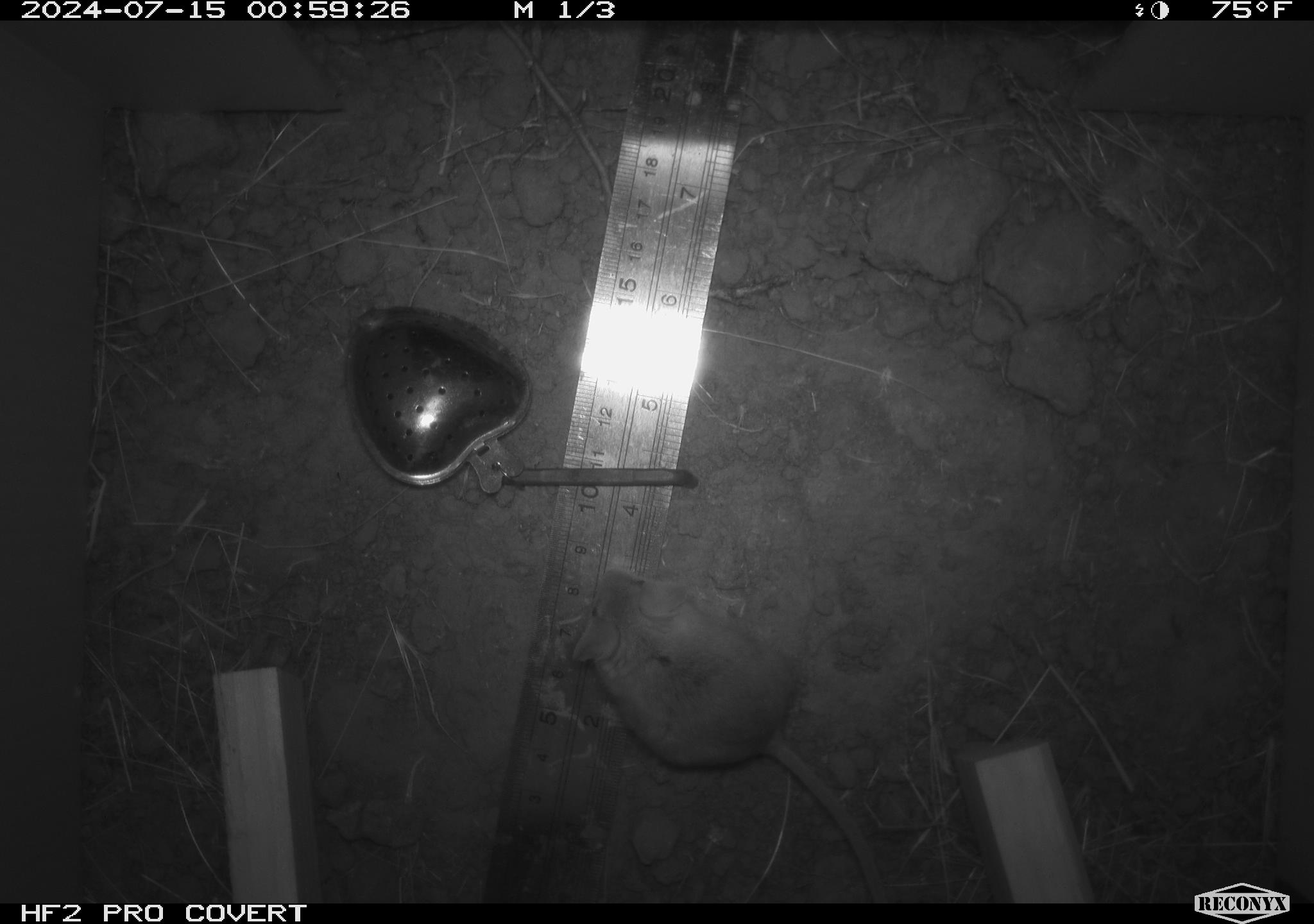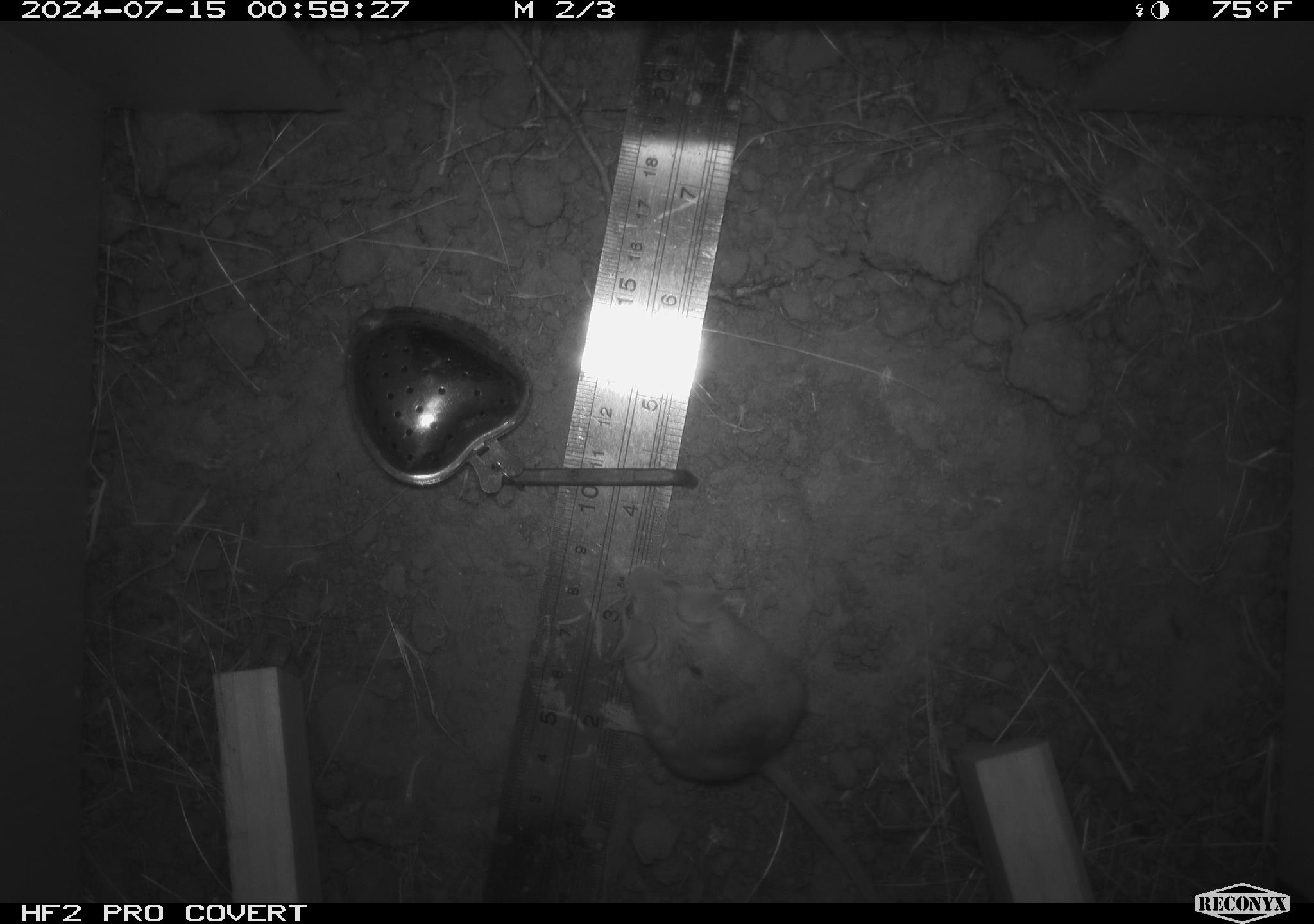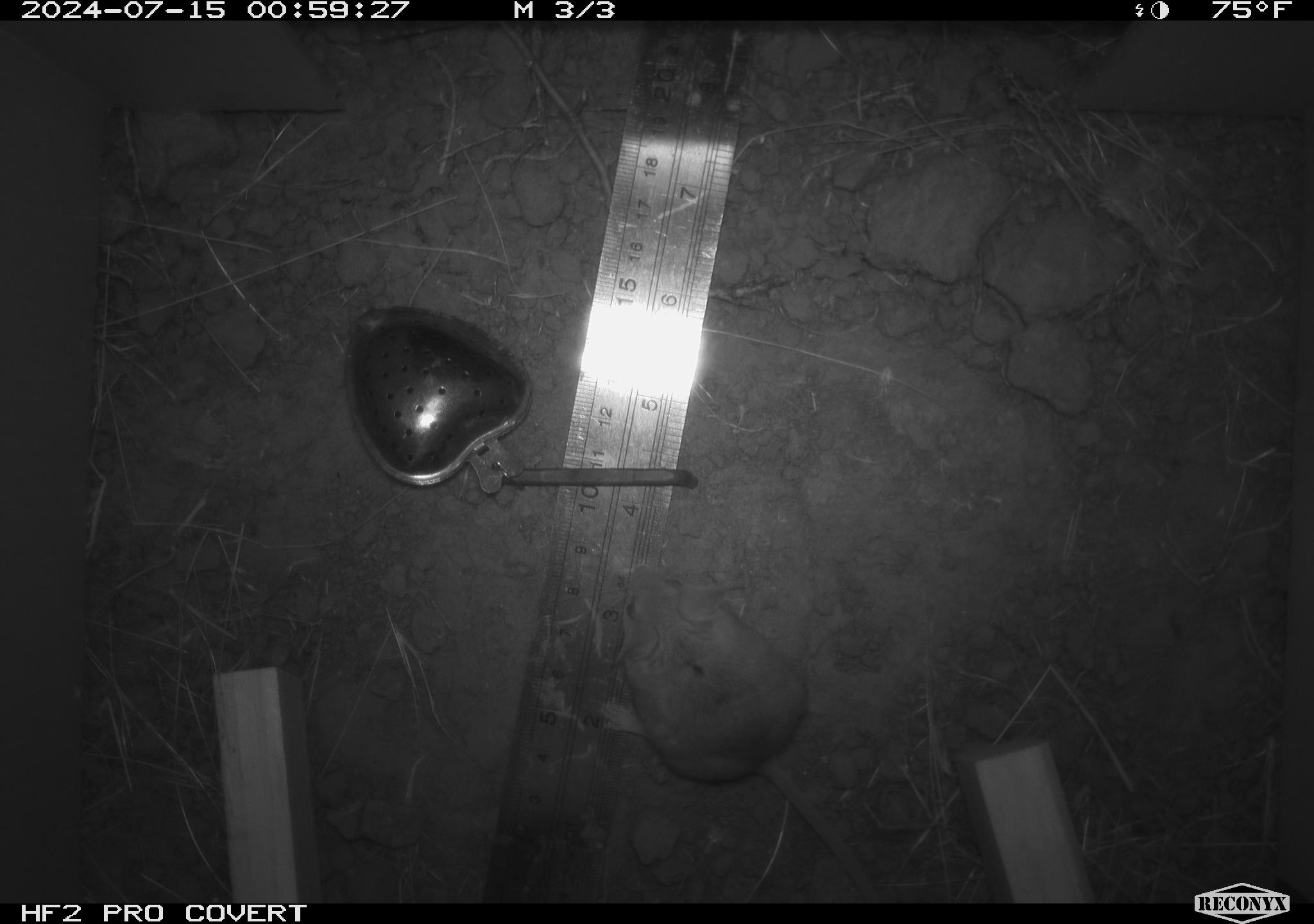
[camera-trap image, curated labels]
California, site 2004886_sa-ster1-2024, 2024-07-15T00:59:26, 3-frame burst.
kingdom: Animalia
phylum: Chordata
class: Mammalia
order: Rodentia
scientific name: Rodentia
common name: mouse species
Mouse species (Rodentia).